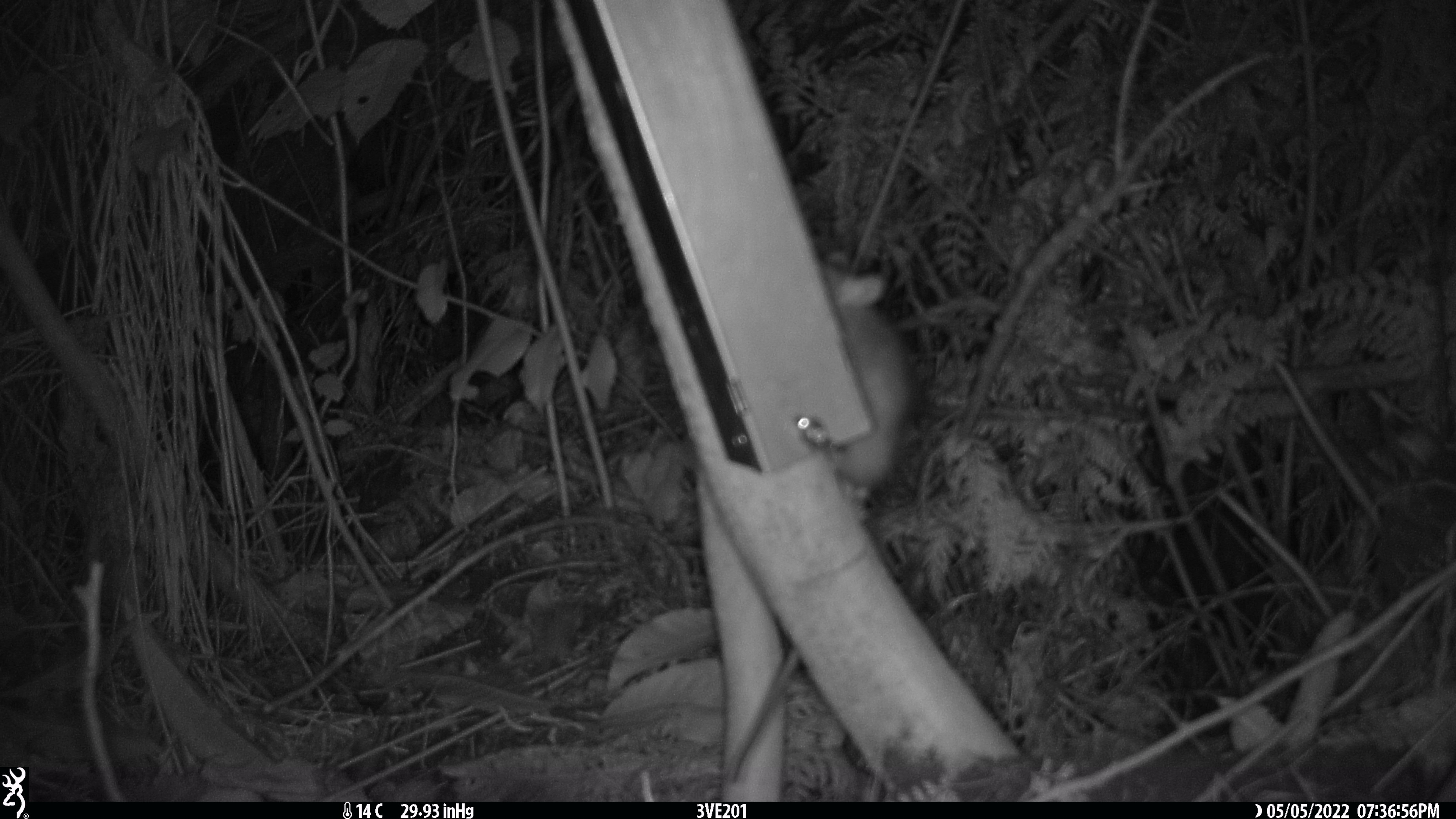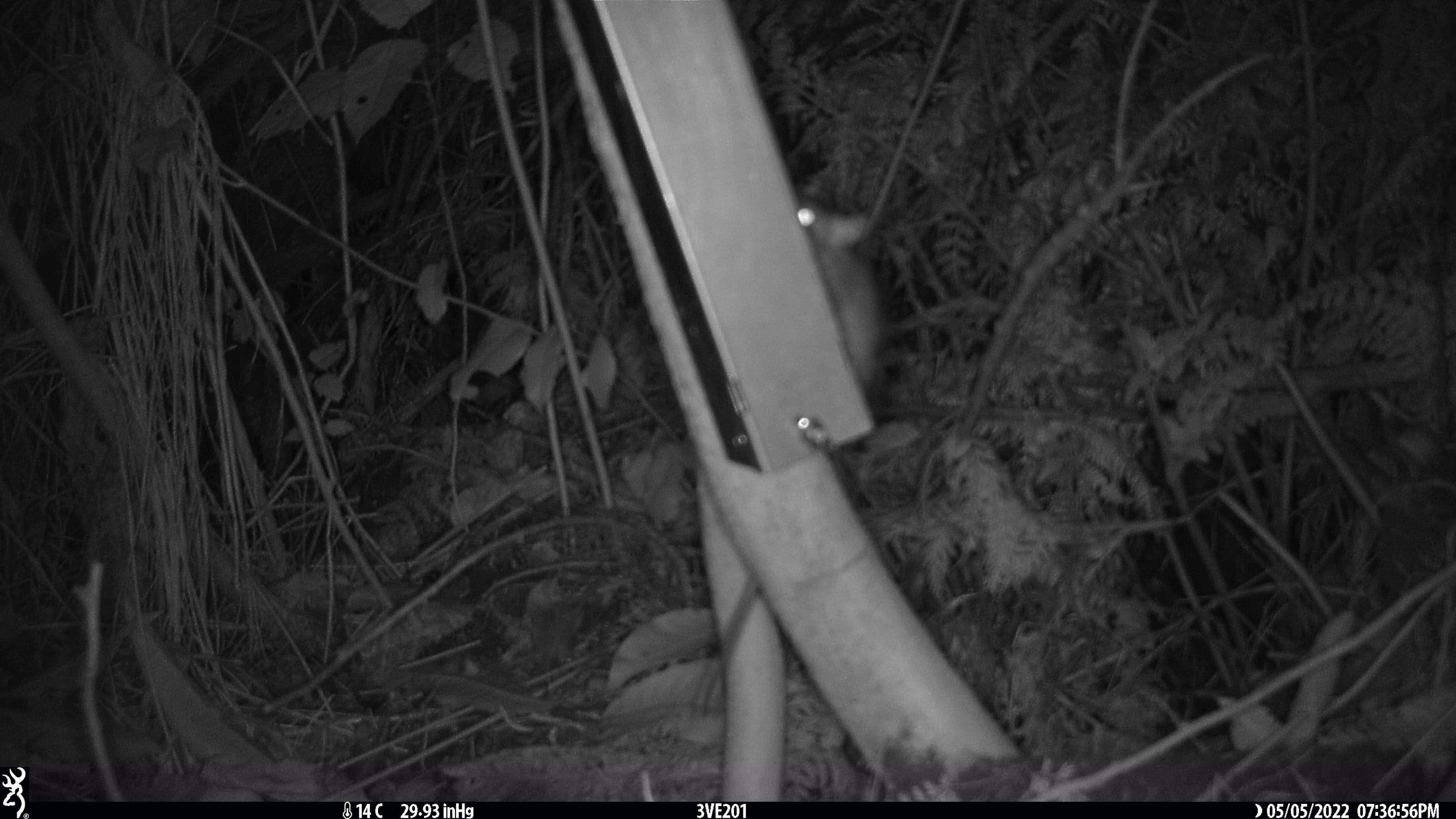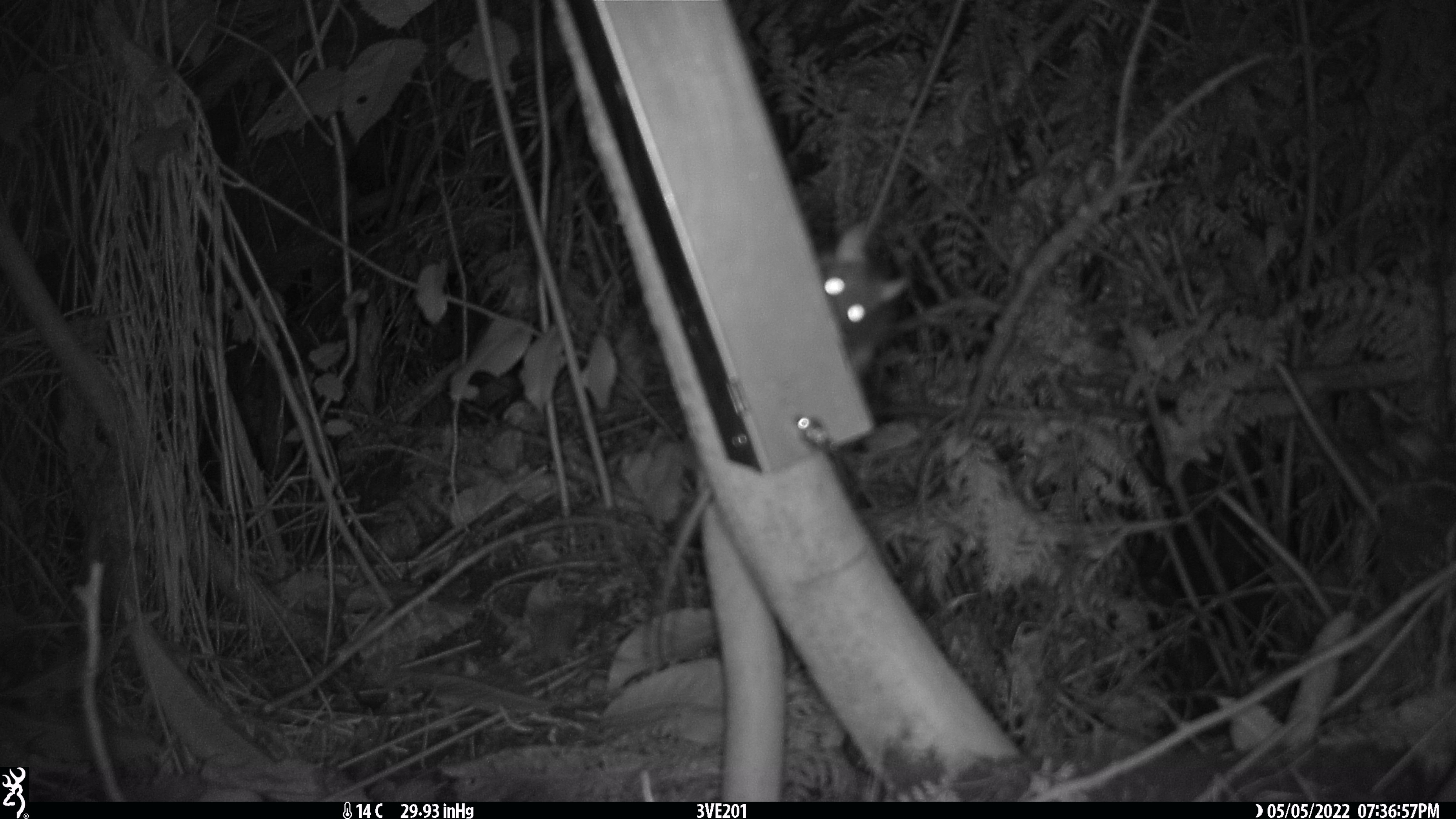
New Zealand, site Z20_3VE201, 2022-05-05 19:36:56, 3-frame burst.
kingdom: Animalia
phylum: Chordata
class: Mammalia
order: Rodentia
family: Muridae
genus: Rattus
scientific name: Rattus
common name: rat